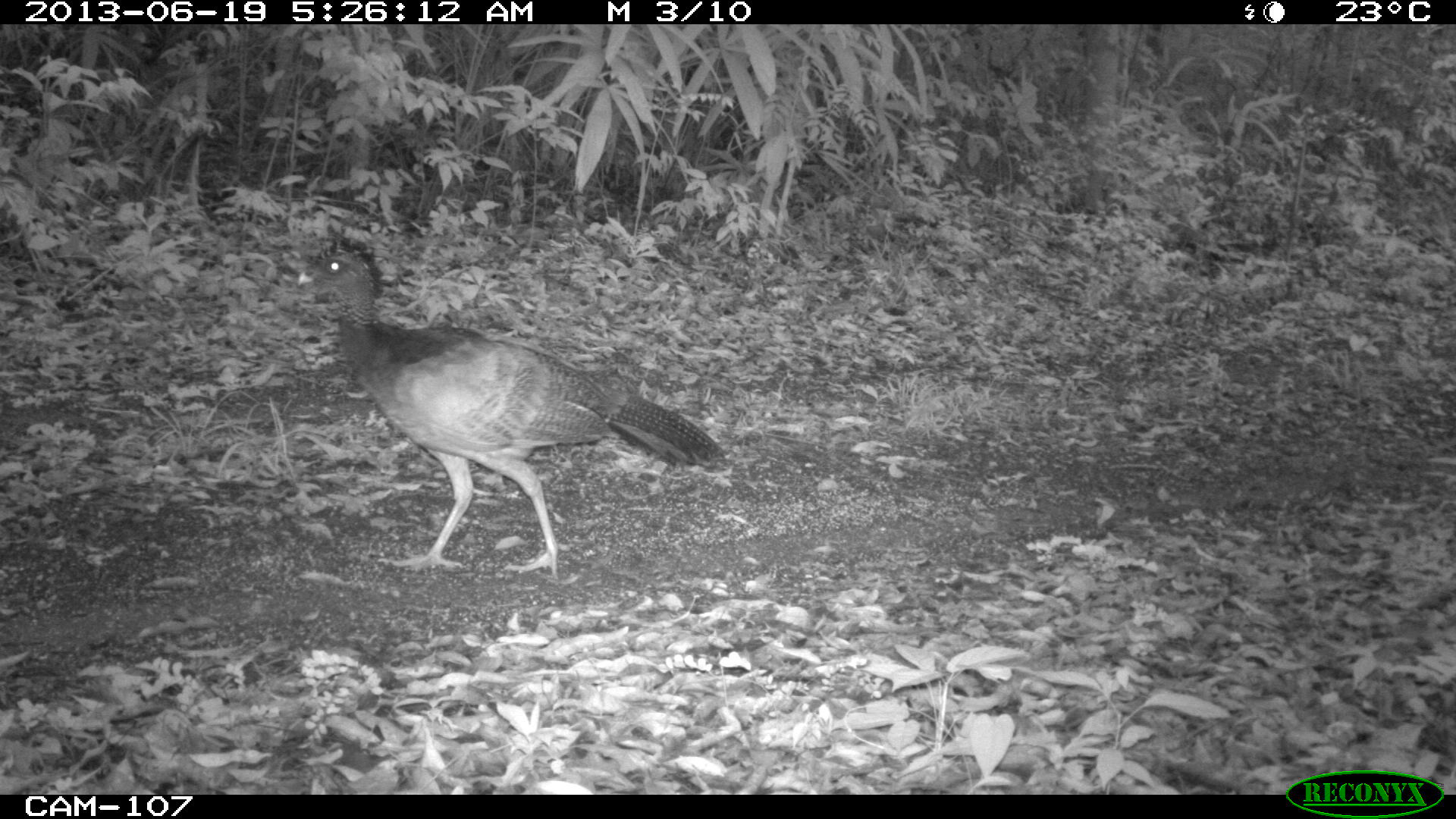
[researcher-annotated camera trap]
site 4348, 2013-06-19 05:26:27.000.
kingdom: Animalia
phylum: Chordata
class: Aves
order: Galliformes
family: Cracidae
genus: Crax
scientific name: Crax rubra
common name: great curassow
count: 1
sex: female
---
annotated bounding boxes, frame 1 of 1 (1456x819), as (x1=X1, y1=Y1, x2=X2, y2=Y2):
crax rubra: (x1=295, y1=223, x2=723, y2=575)